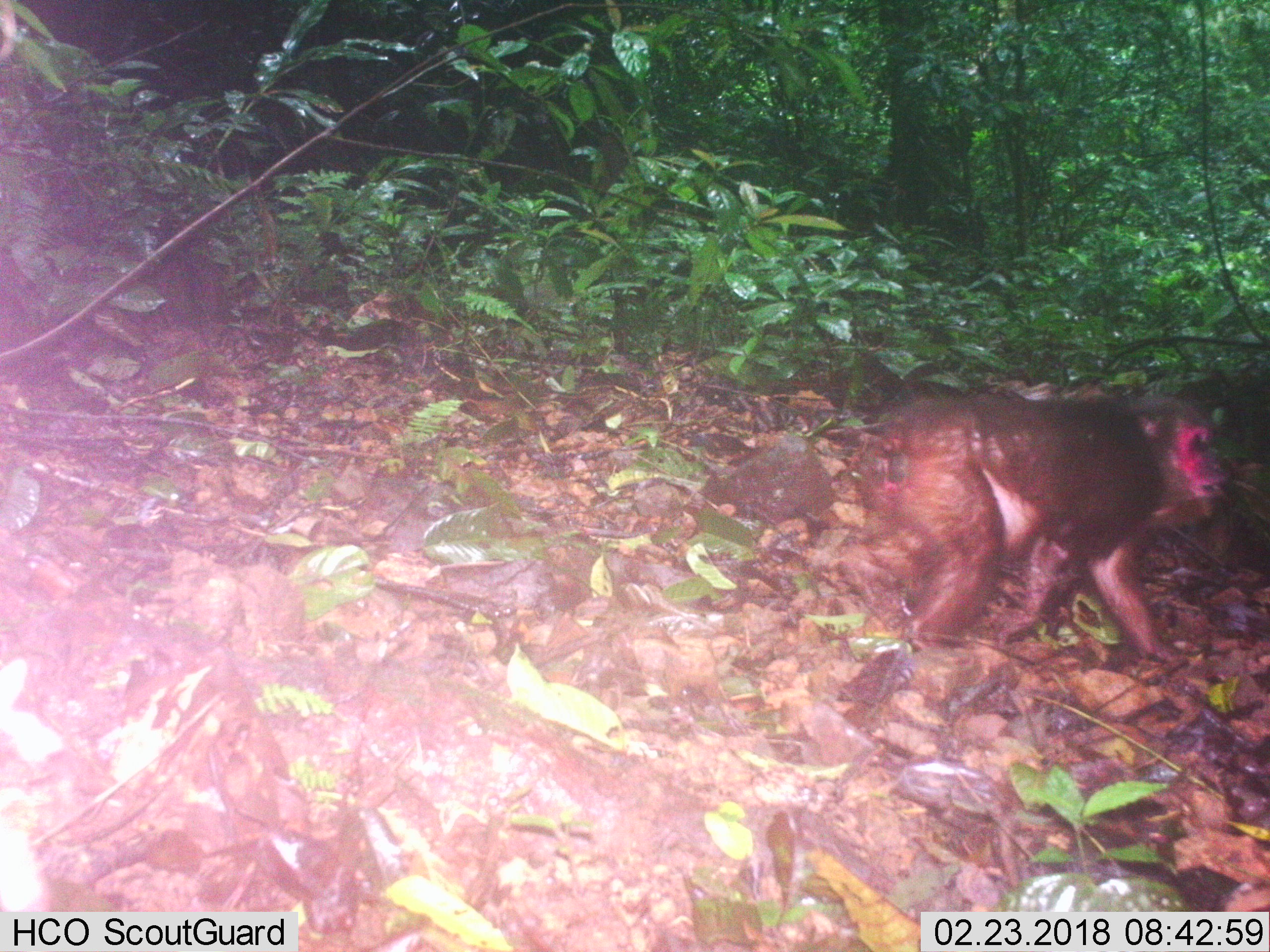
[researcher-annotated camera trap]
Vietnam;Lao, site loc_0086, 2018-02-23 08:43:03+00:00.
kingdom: Animalia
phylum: Chordata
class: Mammalia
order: Primates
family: Cercopithecidae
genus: Macaca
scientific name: Macaca arctoides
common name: stump-tailed macaque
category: stump tailed macaque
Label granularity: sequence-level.